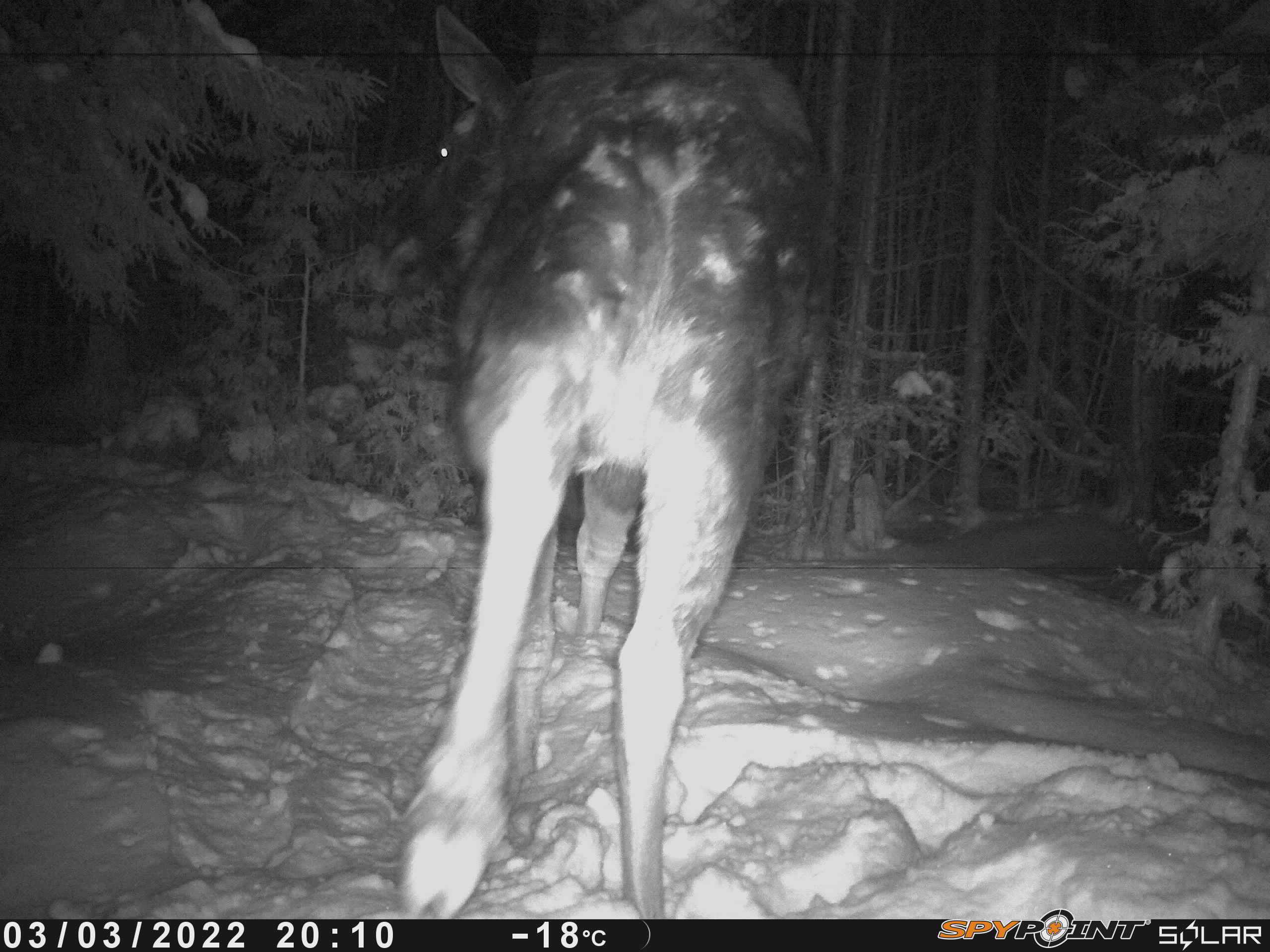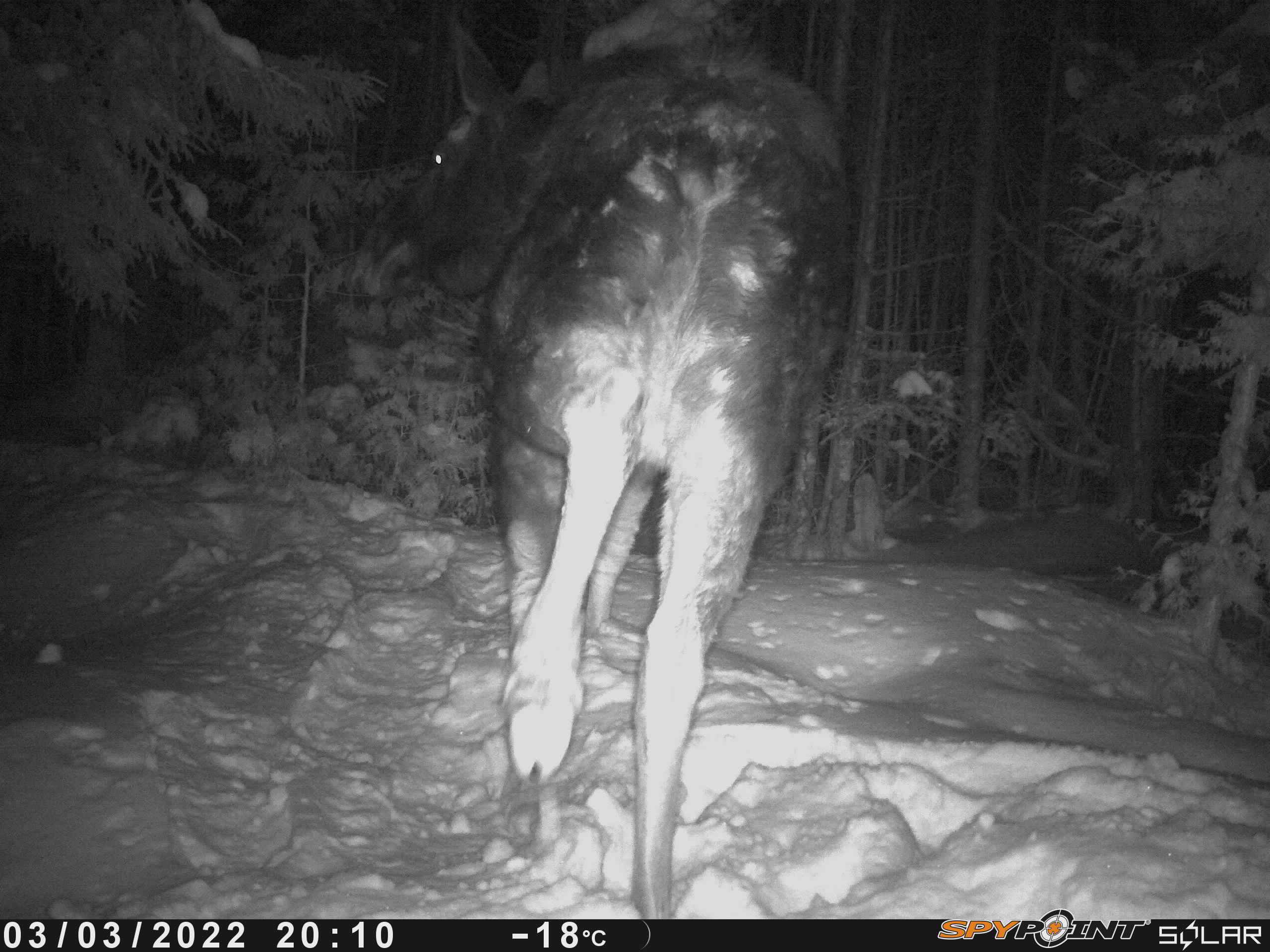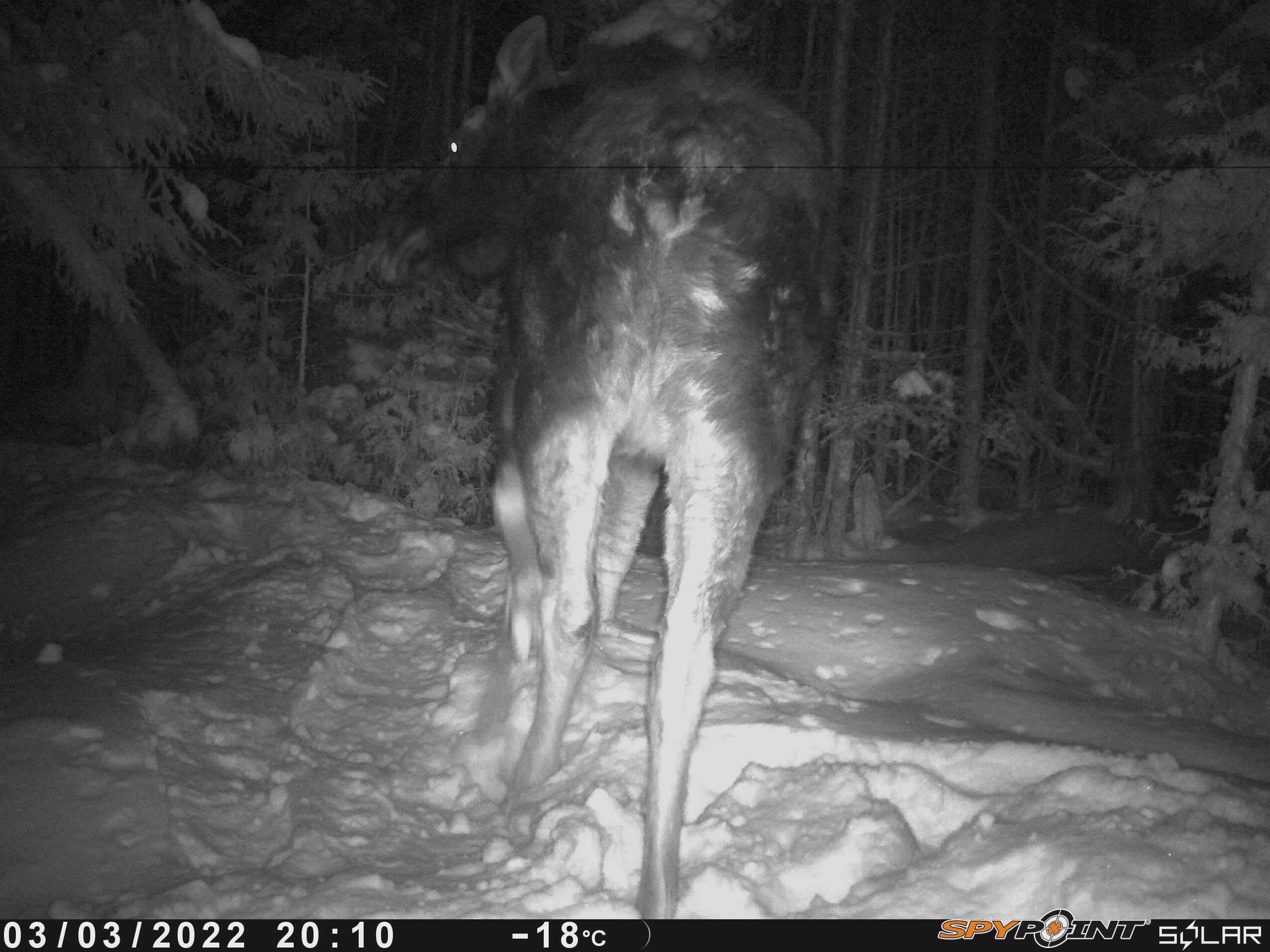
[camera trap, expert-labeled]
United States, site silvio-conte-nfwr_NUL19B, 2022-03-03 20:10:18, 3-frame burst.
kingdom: Animalia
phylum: Chordata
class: Mammalia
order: Artiodactyla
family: Cervidae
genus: Alces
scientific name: Alces alces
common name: moose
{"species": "moose (Alces alces)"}